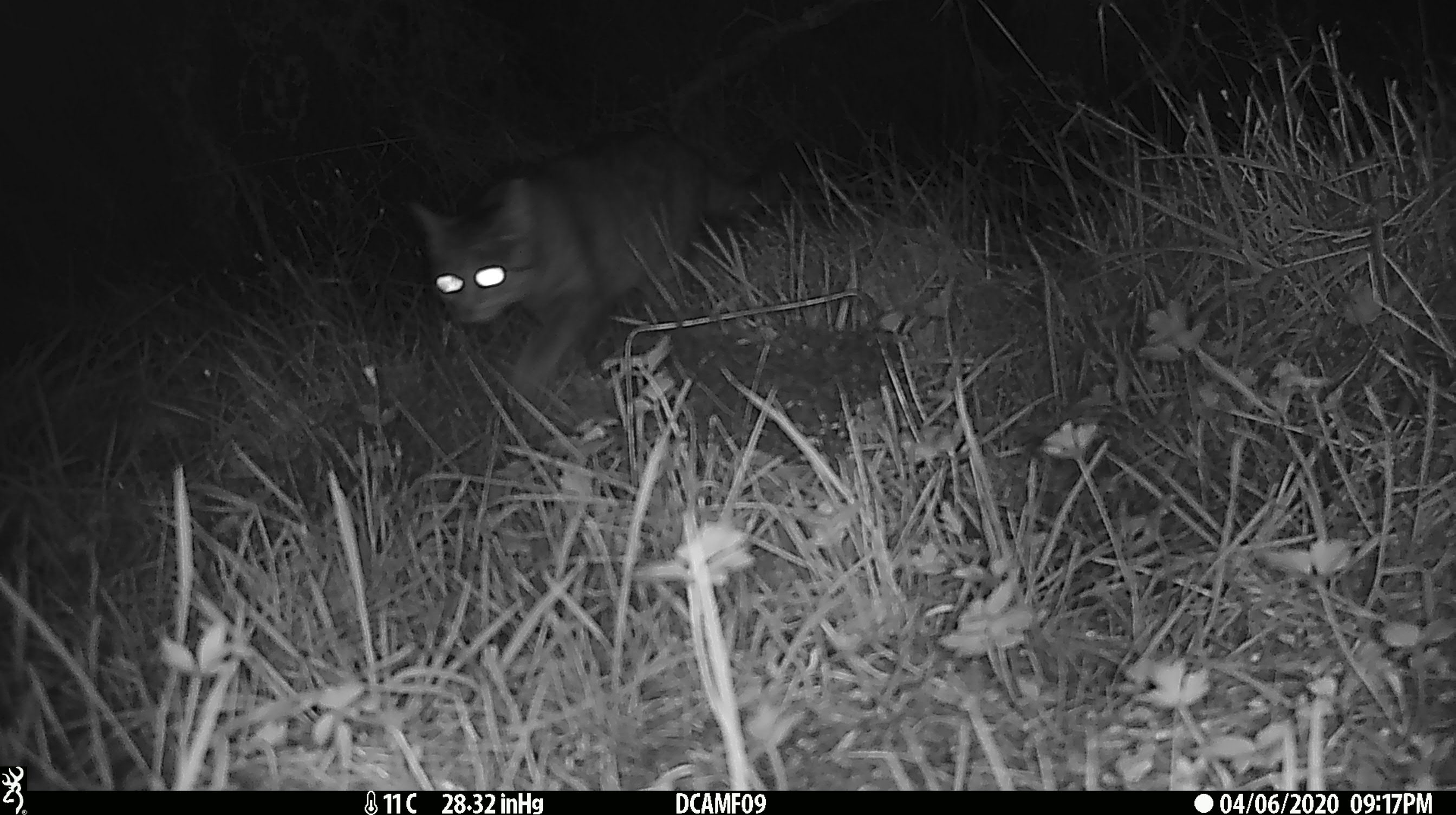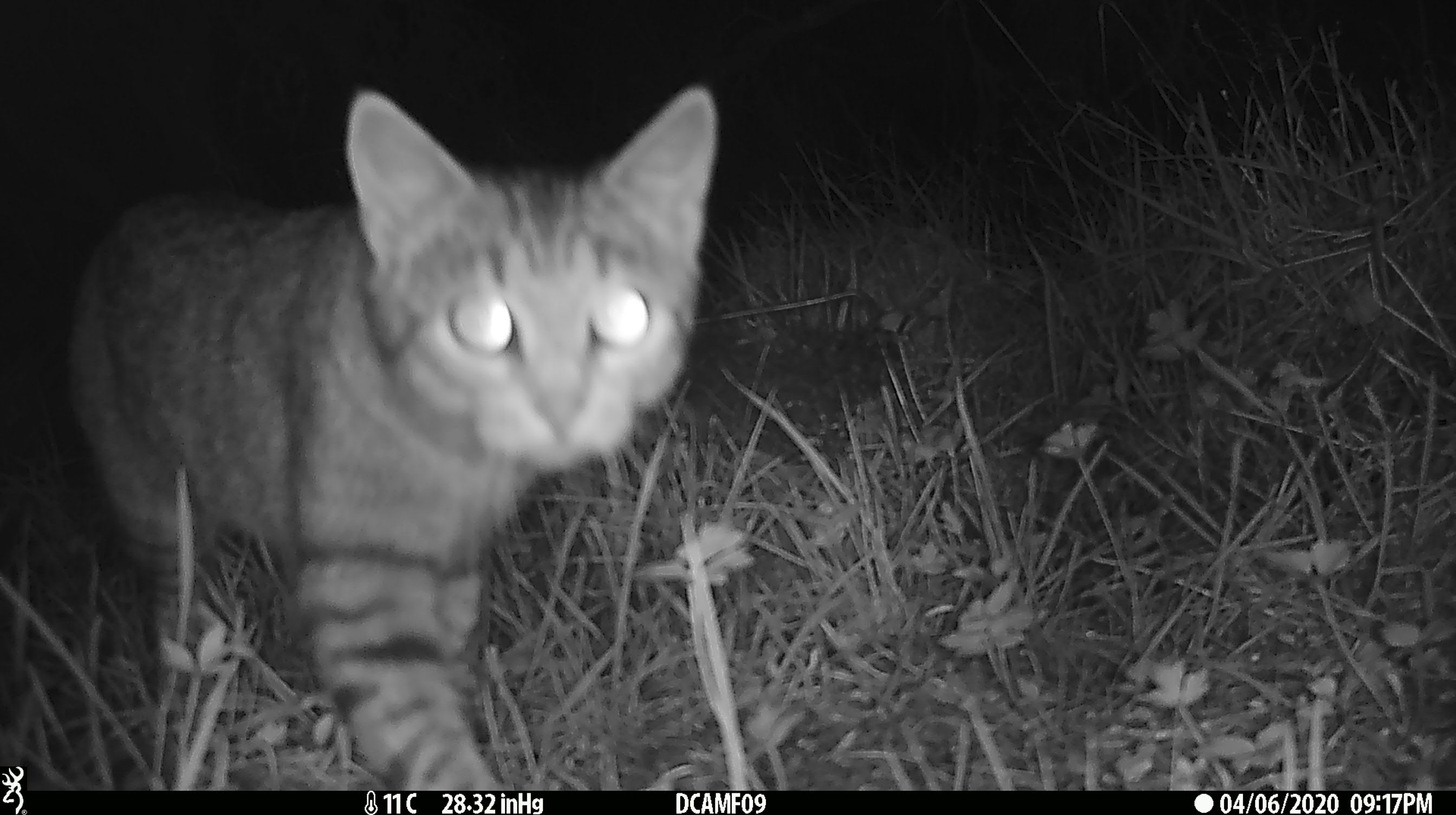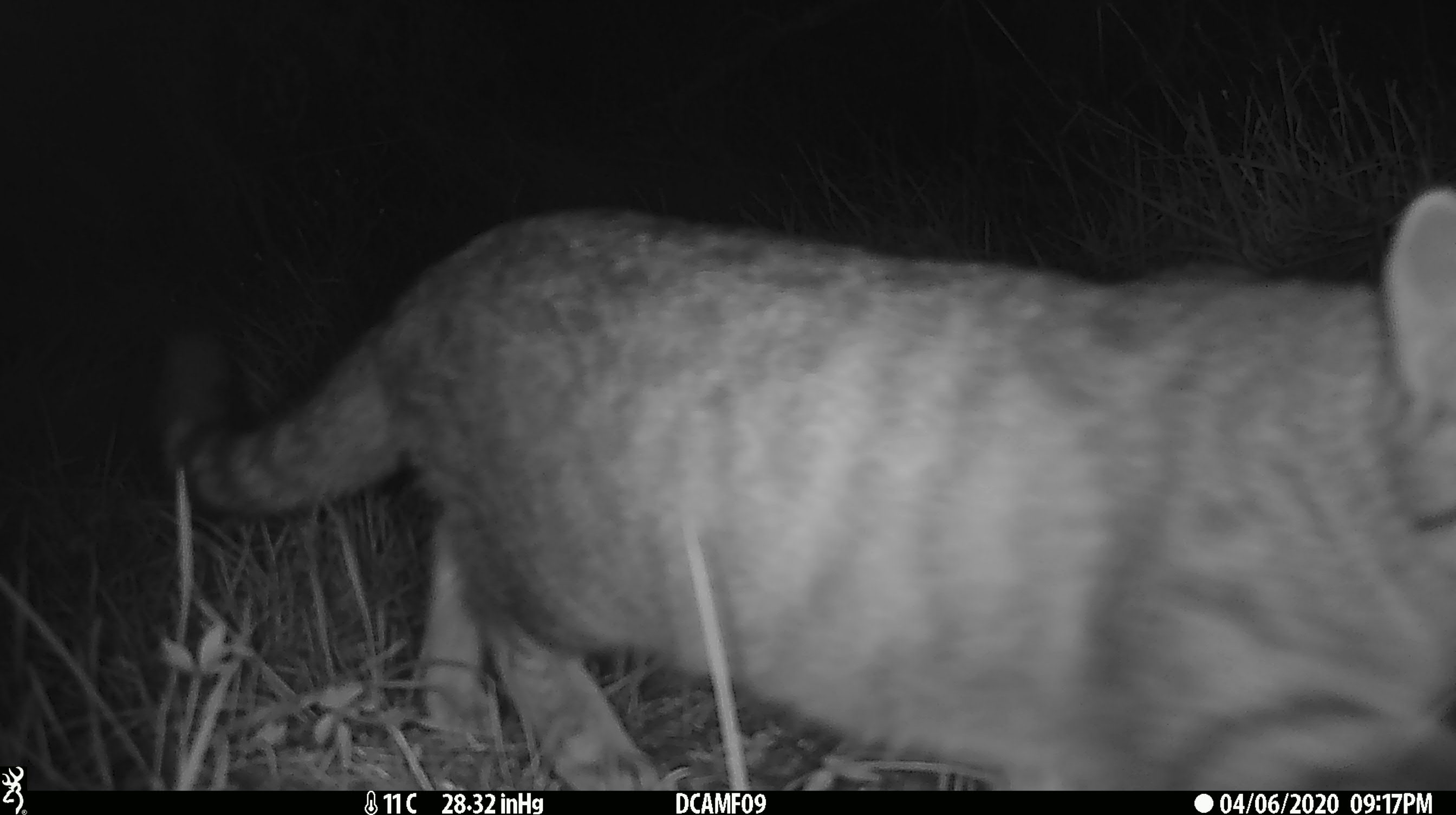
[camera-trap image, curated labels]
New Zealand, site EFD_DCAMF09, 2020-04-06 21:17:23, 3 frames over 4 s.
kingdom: Animalia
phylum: Chordata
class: Mammalia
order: Carnivora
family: Felidae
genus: Felis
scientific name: Felis catus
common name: domestic cat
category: cat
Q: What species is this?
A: Cat (domestic cat) (Felis catus).